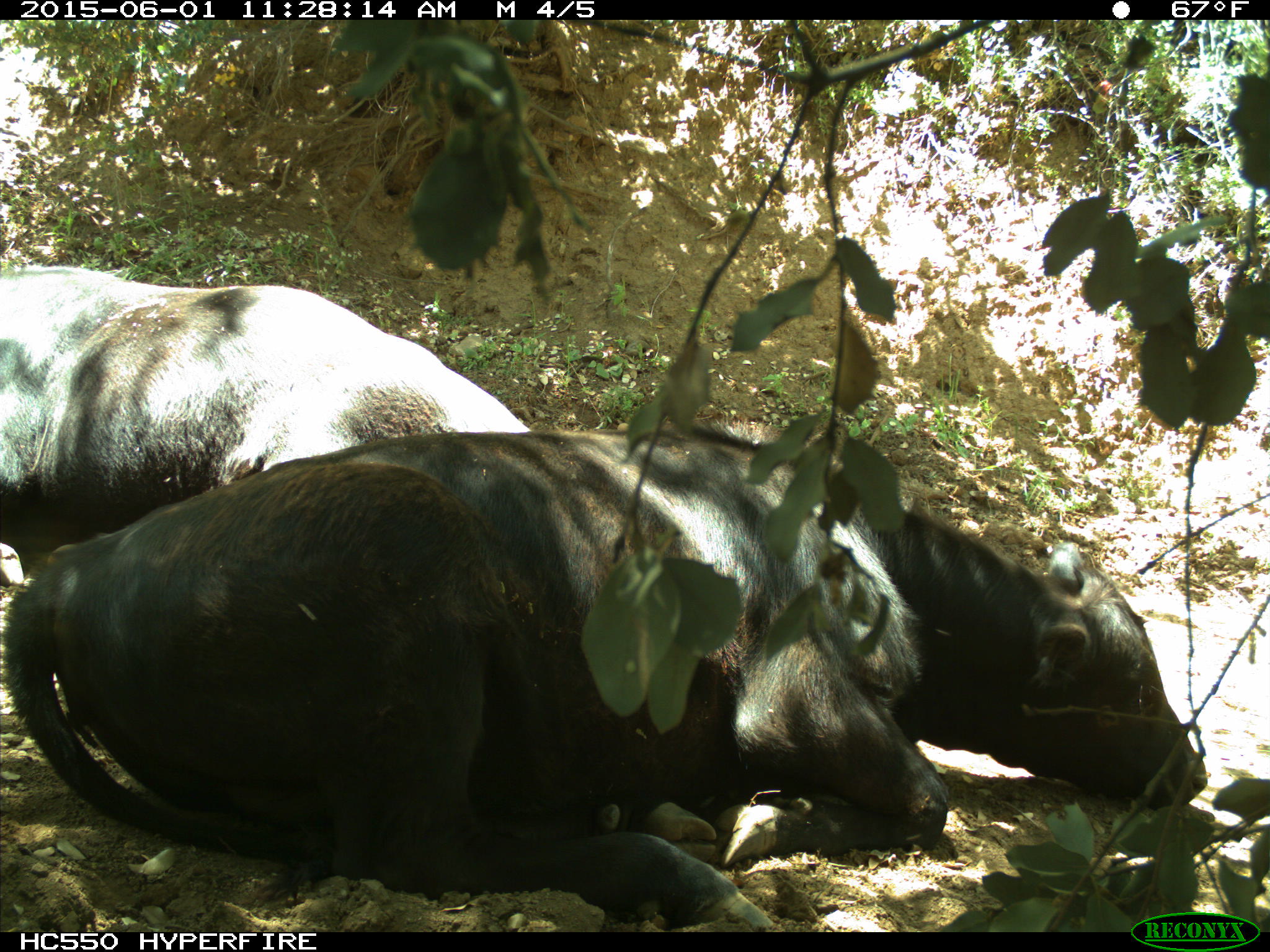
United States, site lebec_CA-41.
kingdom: Animalia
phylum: Chordata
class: Mammalia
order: Artiodactyla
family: Bovidae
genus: Bos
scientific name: Bos taurus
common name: domestic cow